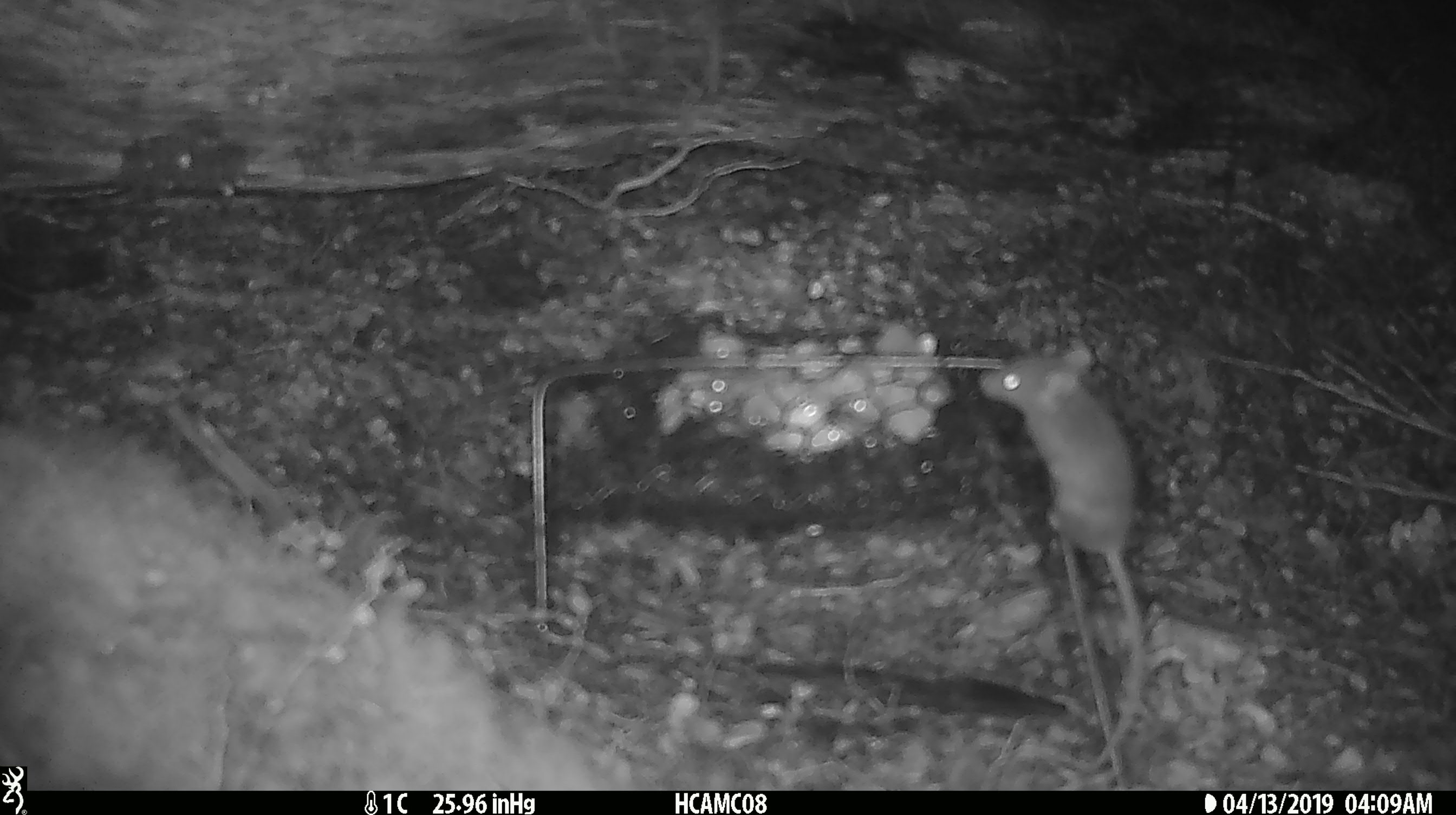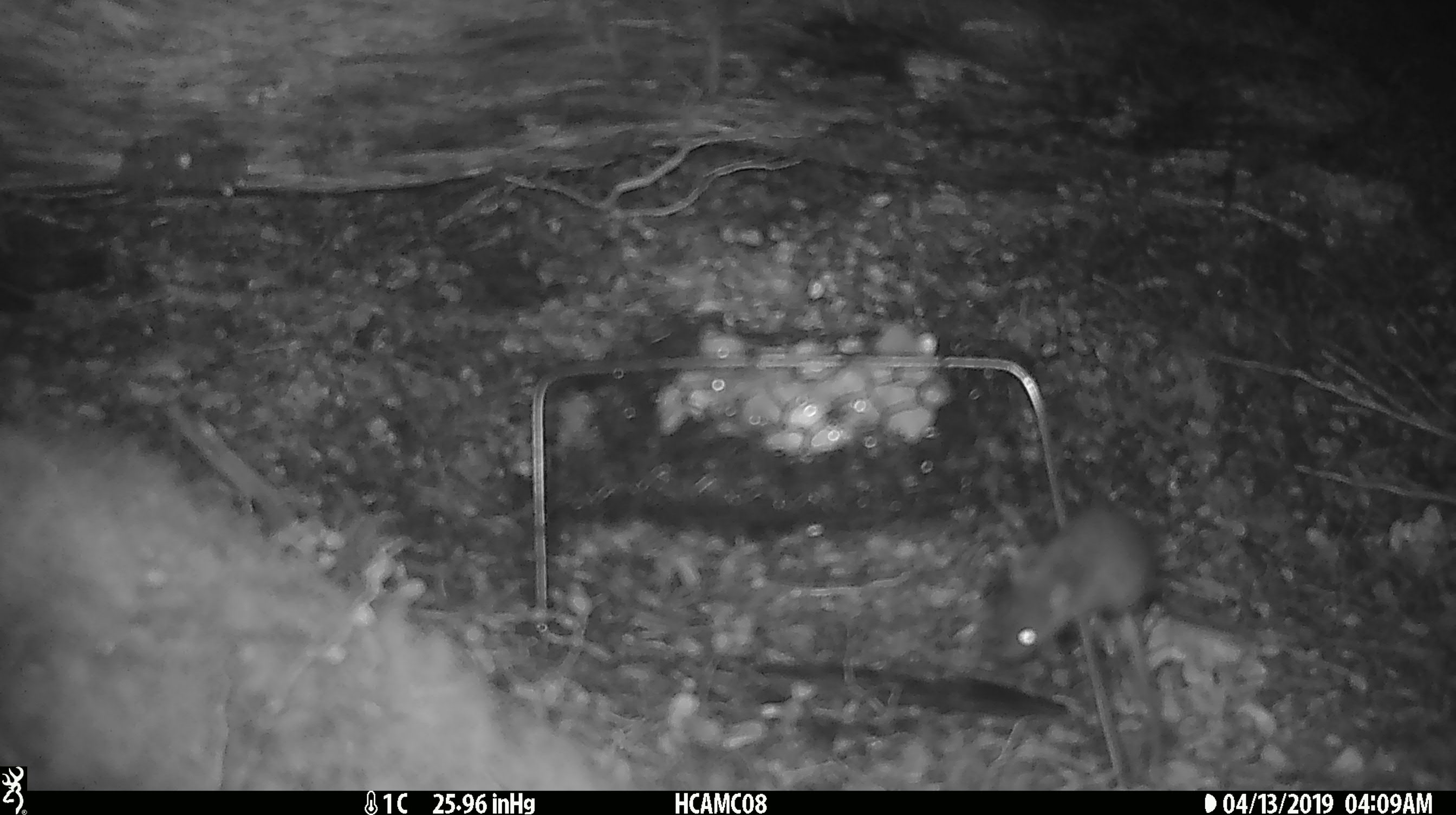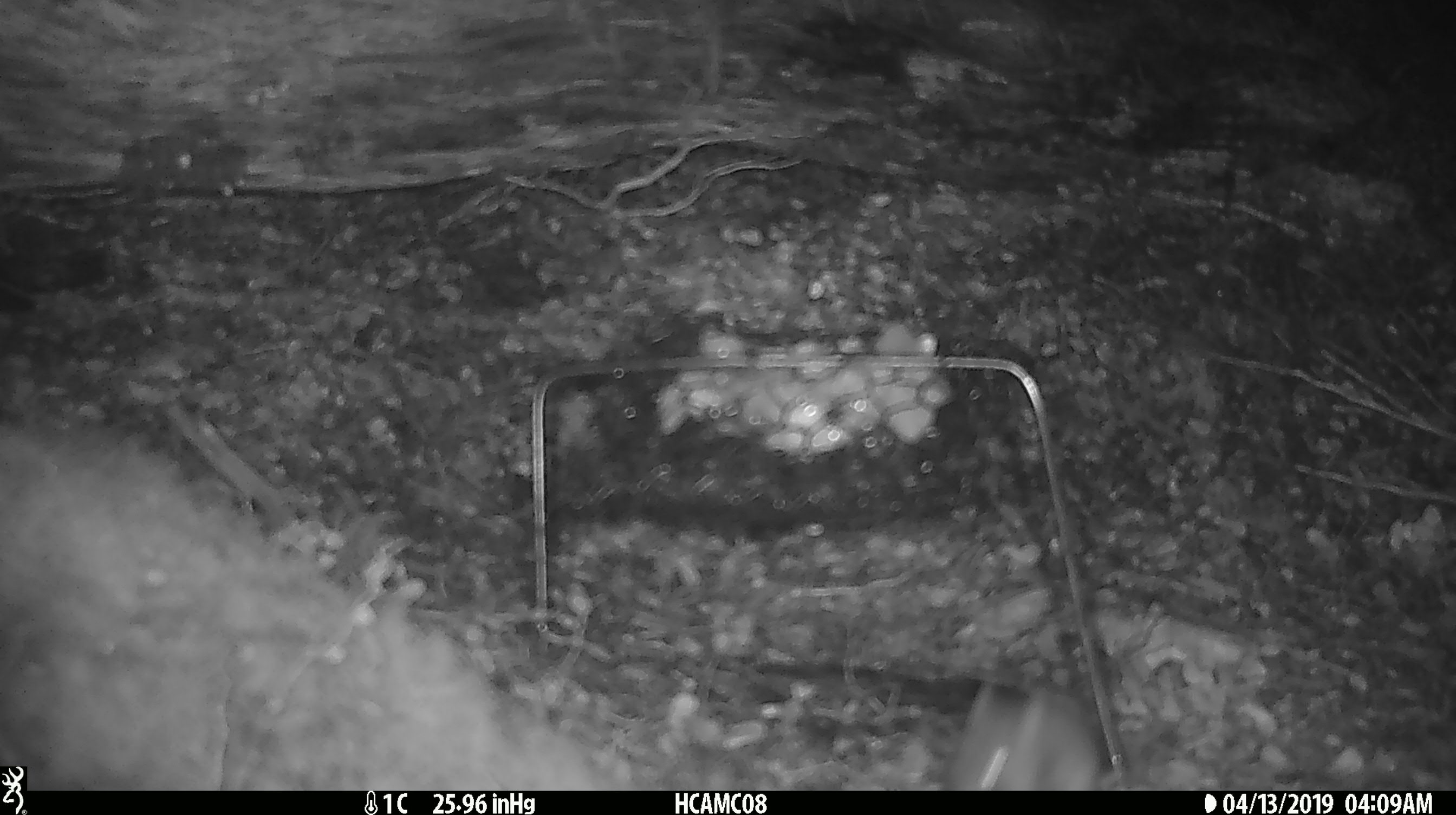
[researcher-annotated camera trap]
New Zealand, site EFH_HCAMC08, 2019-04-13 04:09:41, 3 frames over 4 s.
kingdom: Animalia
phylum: Chordata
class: Mammalia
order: Rodentia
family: Muridae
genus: Mus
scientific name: Mus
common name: mouse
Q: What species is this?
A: Mouse (Mus).